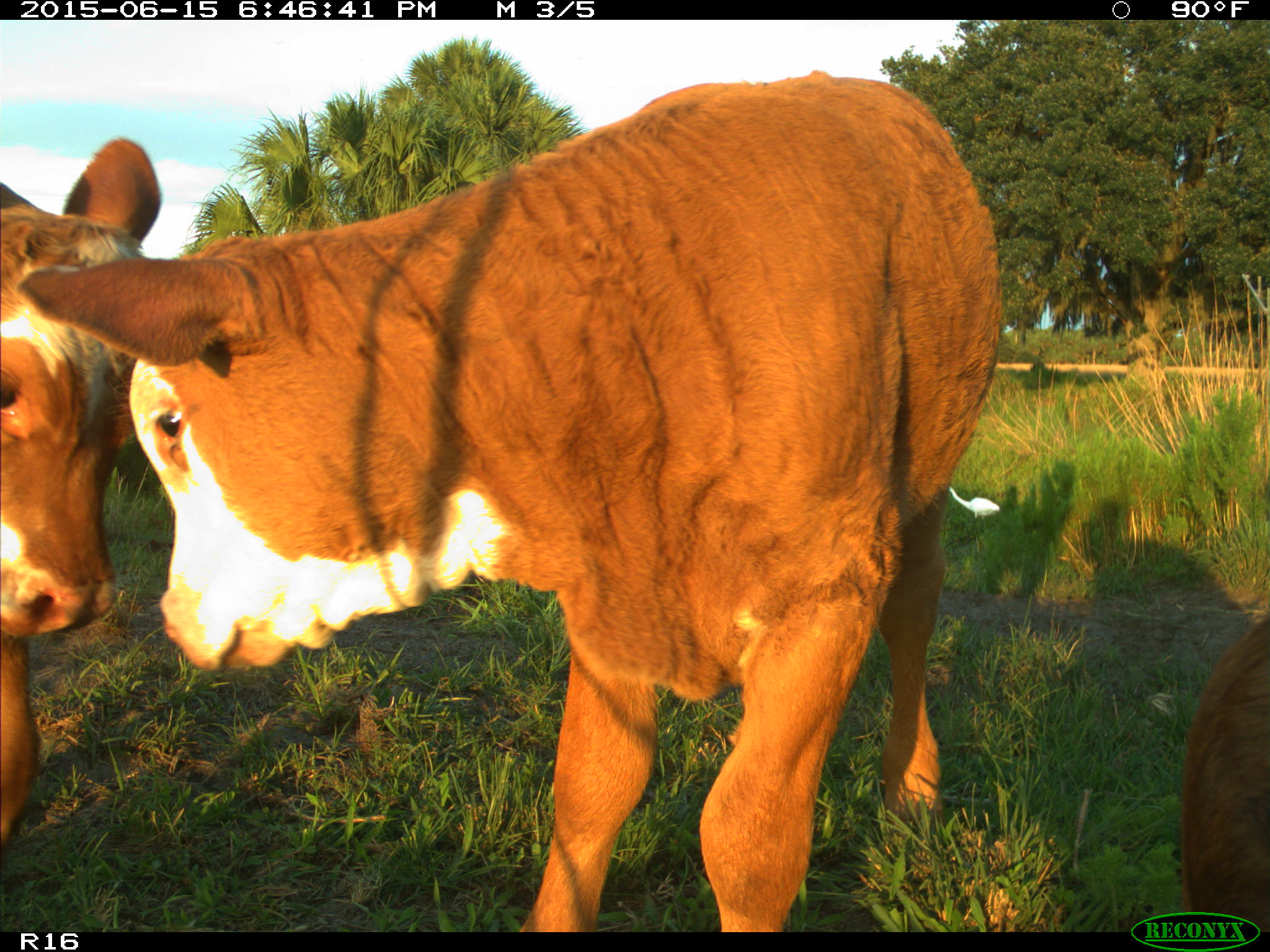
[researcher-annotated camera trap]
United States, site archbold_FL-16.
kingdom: Animalia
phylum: Chordata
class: Mammalia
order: Artiodactyla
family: Bovidae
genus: Bos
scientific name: Bos taurus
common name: domestic cow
Bos taurus (domestic cow).